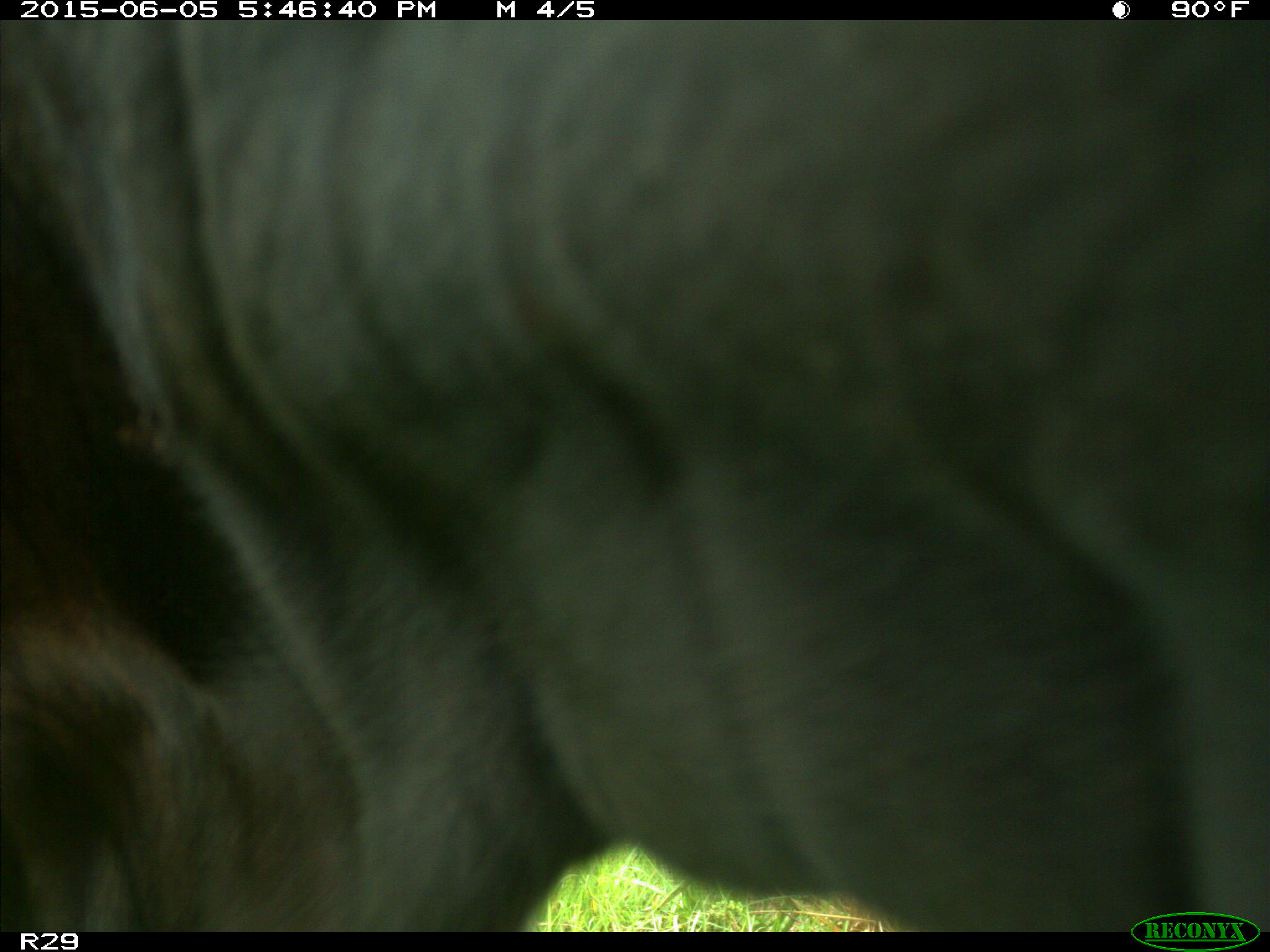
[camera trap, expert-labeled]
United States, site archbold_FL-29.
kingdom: Animalia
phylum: Chordata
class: Mammalia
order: Artiodactyla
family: Bovidae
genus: Bos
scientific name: Bos taurus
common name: domestic cow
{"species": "Bos taurus (domestic cow)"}